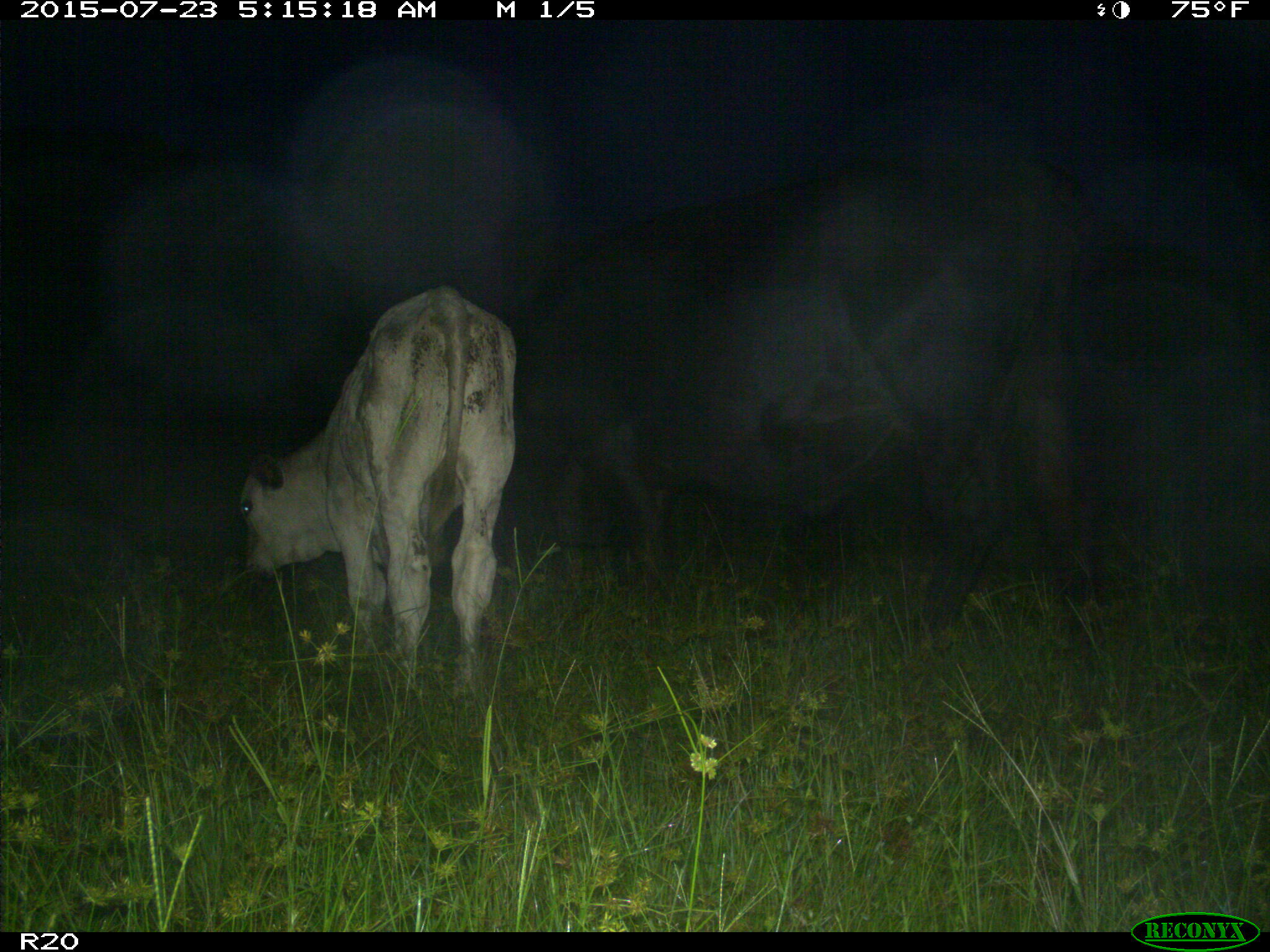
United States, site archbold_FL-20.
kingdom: Animalia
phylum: Chordata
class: Mammalia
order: Artiodactyla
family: Bovidae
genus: Bos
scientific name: Bos taurus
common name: domestic cow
Bos taurus (domestic cow).